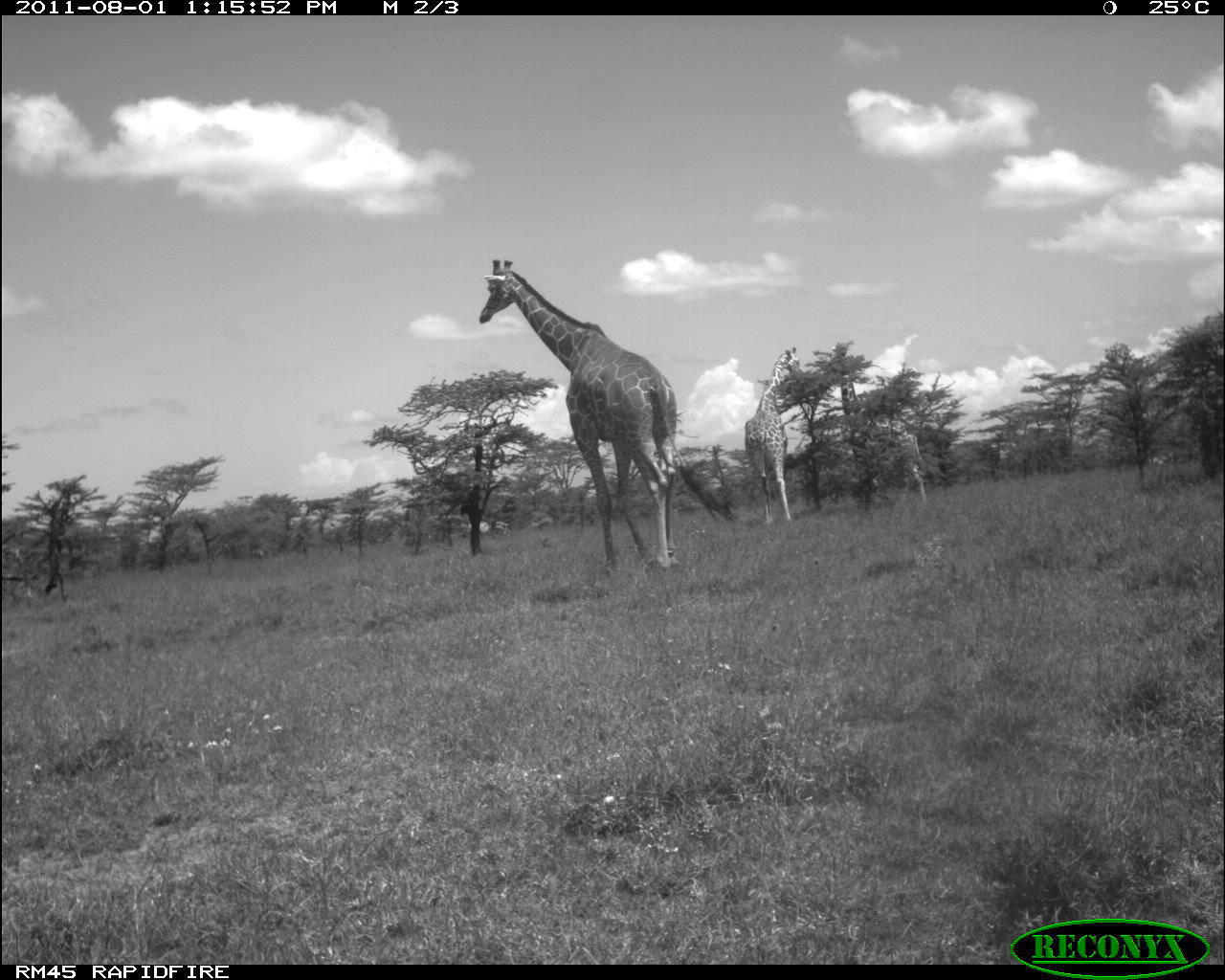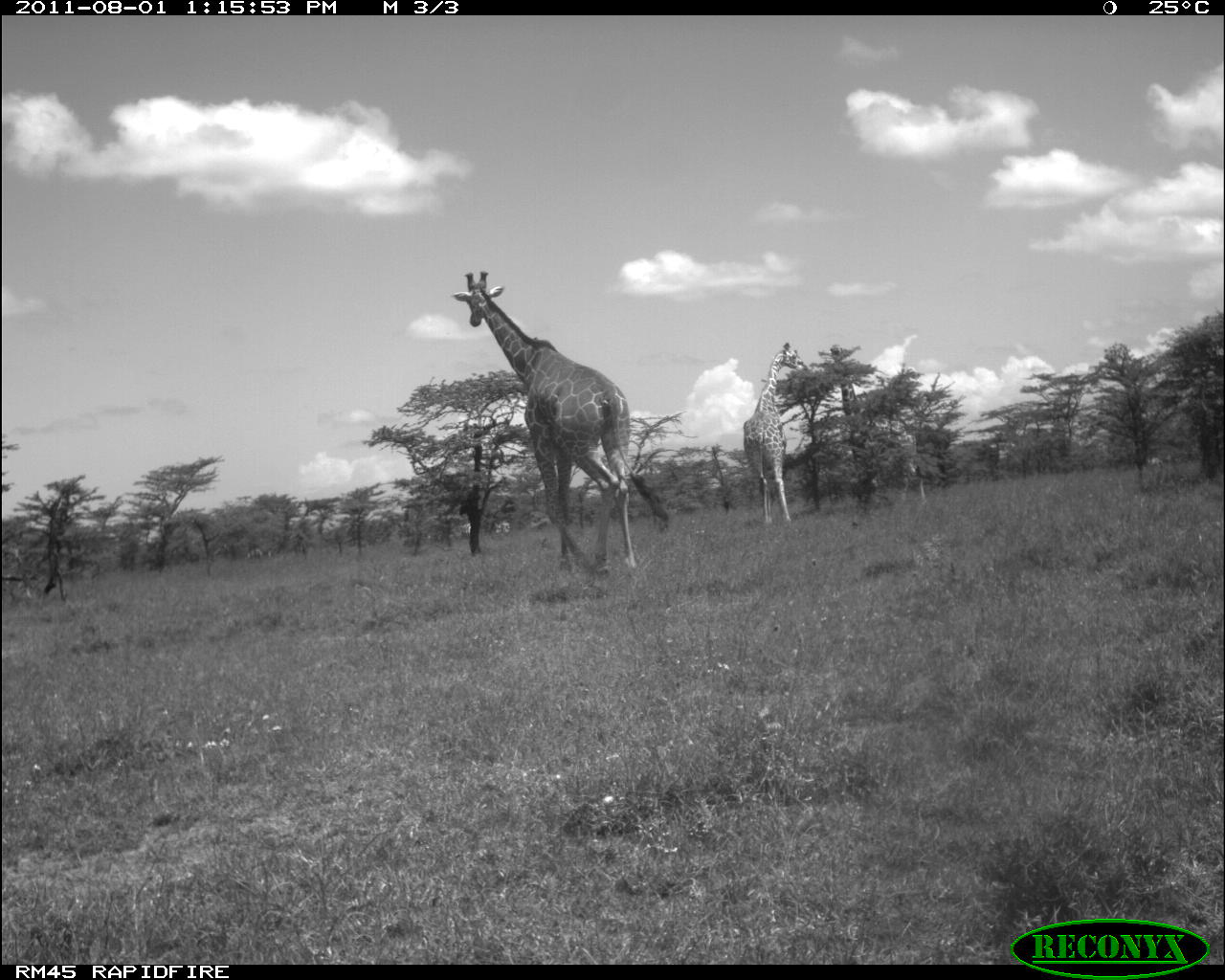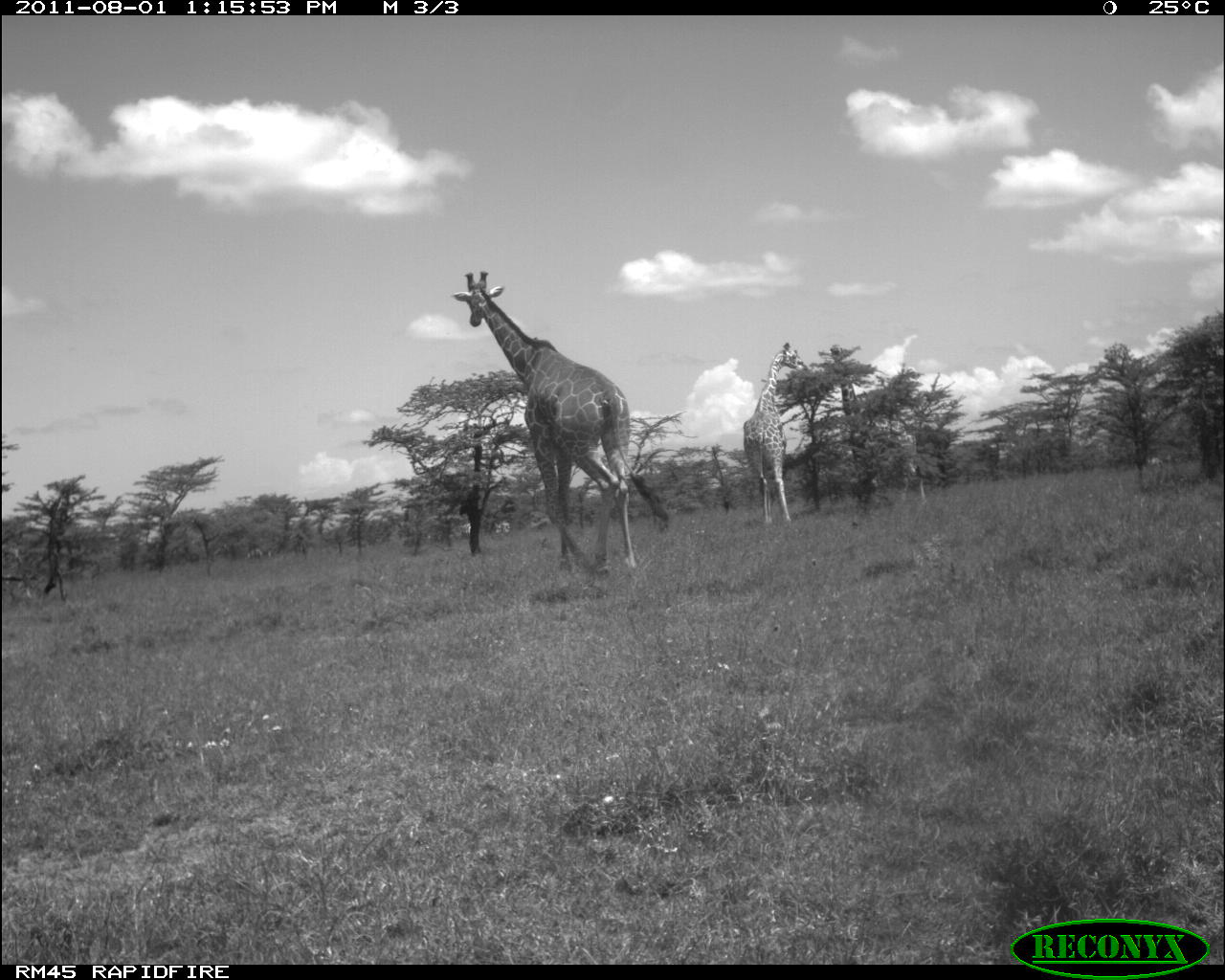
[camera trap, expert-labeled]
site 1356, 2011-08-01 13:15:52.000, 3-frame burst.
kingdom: Animalia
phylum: Chordata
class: Mammalia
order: Perissodactyla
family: Equidae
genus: Equus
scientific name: Equus quagga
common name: plains zebra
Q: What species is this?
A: Equus quagga (plains zebra).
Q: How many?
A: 3.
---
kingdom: Animalia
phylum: Chordata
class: Mammalia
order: Artiodactyla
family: Giraffidae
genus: Giraffa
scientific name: Giraffa camelopardalis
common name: giraffe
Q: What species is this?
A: Giraffa camelopardalis (giraffe).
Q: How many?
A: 3.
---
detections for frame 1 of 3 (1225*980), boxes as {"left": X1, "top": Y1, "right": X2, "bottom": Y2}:
equus quagga: {"left": 478, "top": 255, "right": 737, "bottom": 575}; {"left": 830, "top": 340, "right": 930, "bottom": 506}; {"left": 744, "top": 345, "right": 805, "bottom": 531}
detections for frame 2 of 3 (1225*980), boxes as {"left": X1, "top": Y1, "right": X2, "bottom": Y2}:
giraffa camelopardalis: {"left": 453, "top": 270, "right": 670, "bottom": 583}; {"left": 818, "top": 343, "right": 926, "bottom": 503}; {"left": 743, "top": 342, "right": 803, "bottom": 528}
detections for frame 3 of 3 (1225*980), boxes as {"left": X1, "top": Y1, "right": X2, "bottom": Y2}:
equus quagga: {"left": 451, "top": 271, "right": 636, "bottom": 573}; {"left": 831, "top": 346, "right": 925, "bottom": 501}; {"left": 743, "top": 342, "right": 808, "bottom": 522}